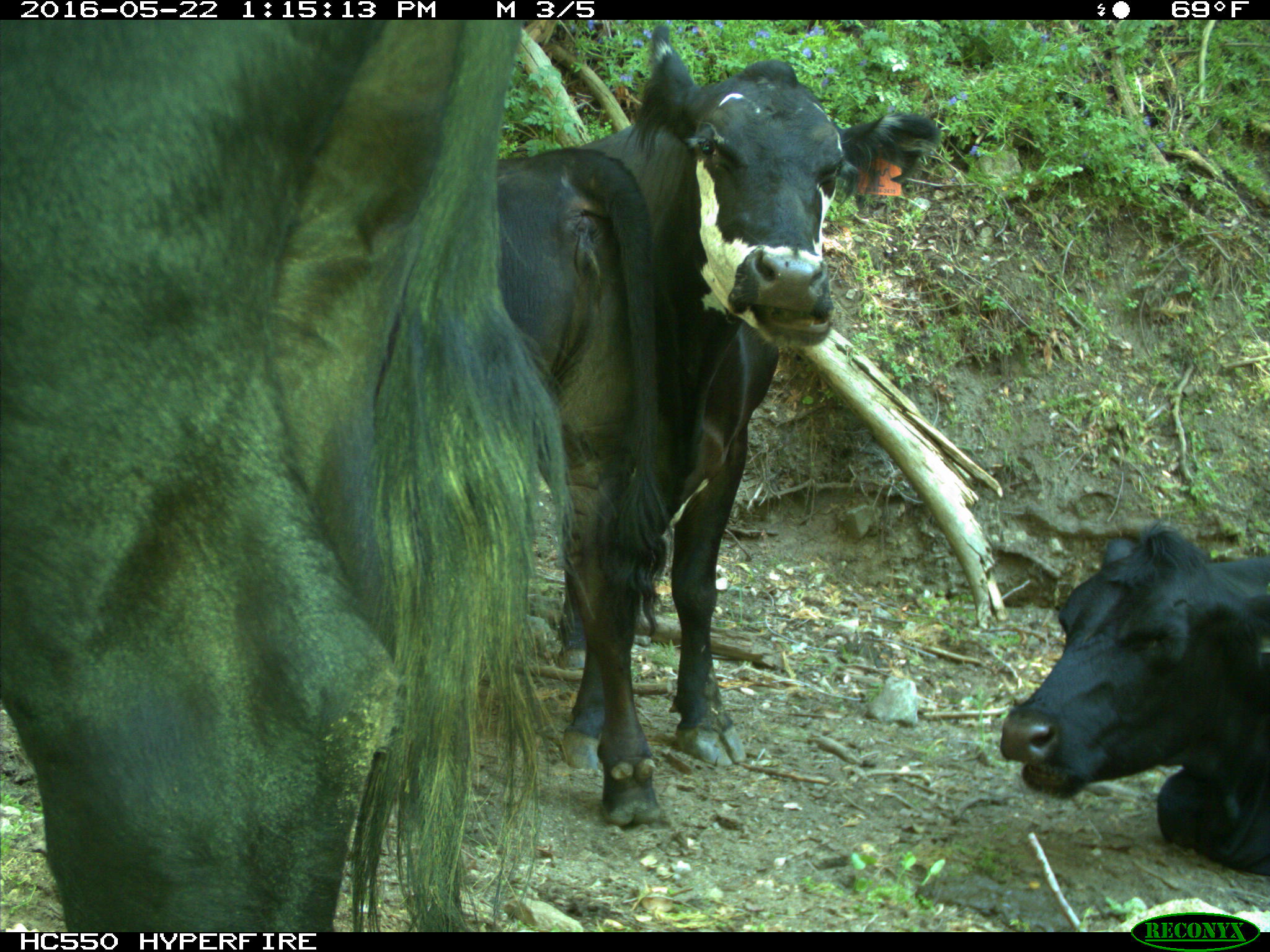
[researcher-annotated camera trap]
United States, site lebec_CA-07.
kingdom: Animalia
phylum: Chordata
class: Mammalia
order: Artiodactyla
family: Bovidae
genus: Bos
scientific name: Bos taurus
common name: domestic cow